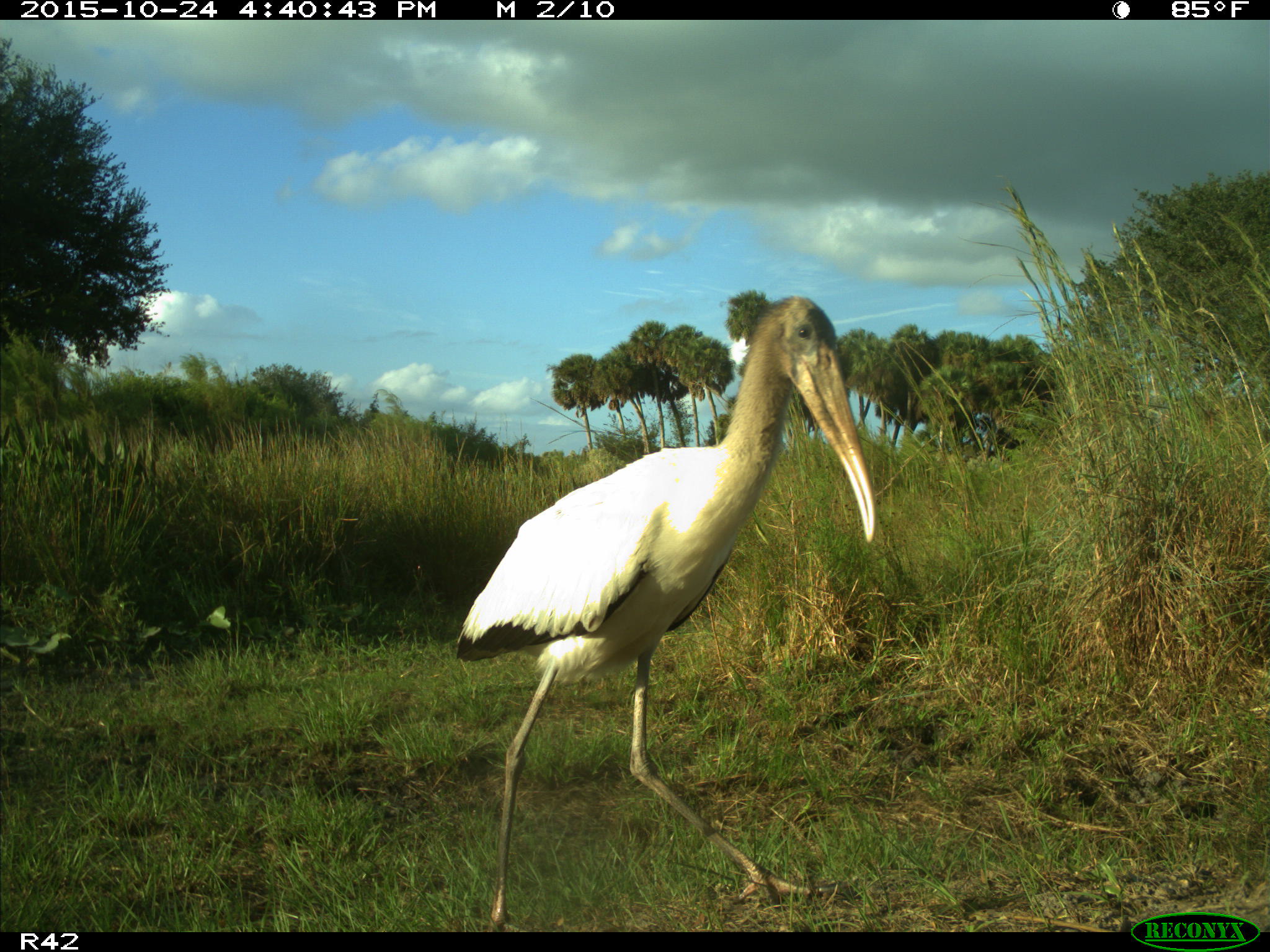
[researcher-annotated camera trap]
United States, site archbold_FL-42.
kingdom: Animalia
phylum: Chordata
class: Aves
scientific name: Aves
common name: birds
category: unidentified bird